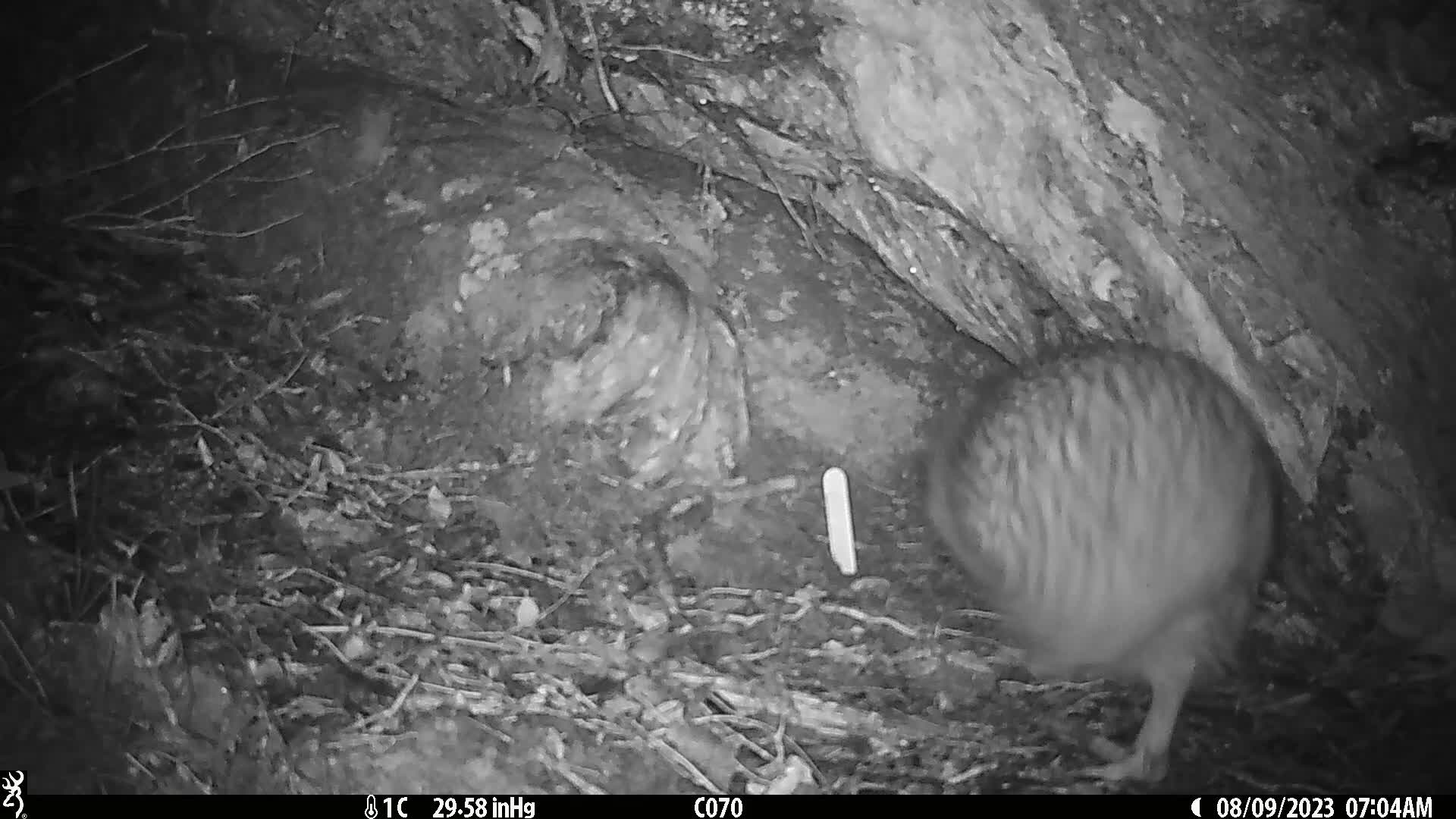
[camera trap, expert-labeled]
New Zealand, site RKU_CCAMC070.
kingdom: Animalia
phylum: Chordata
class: Aves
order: Apterygiformes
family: Apterygidae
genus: Apteryx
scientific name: Apteryx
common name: kiwi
Kiwi (Apteryx).